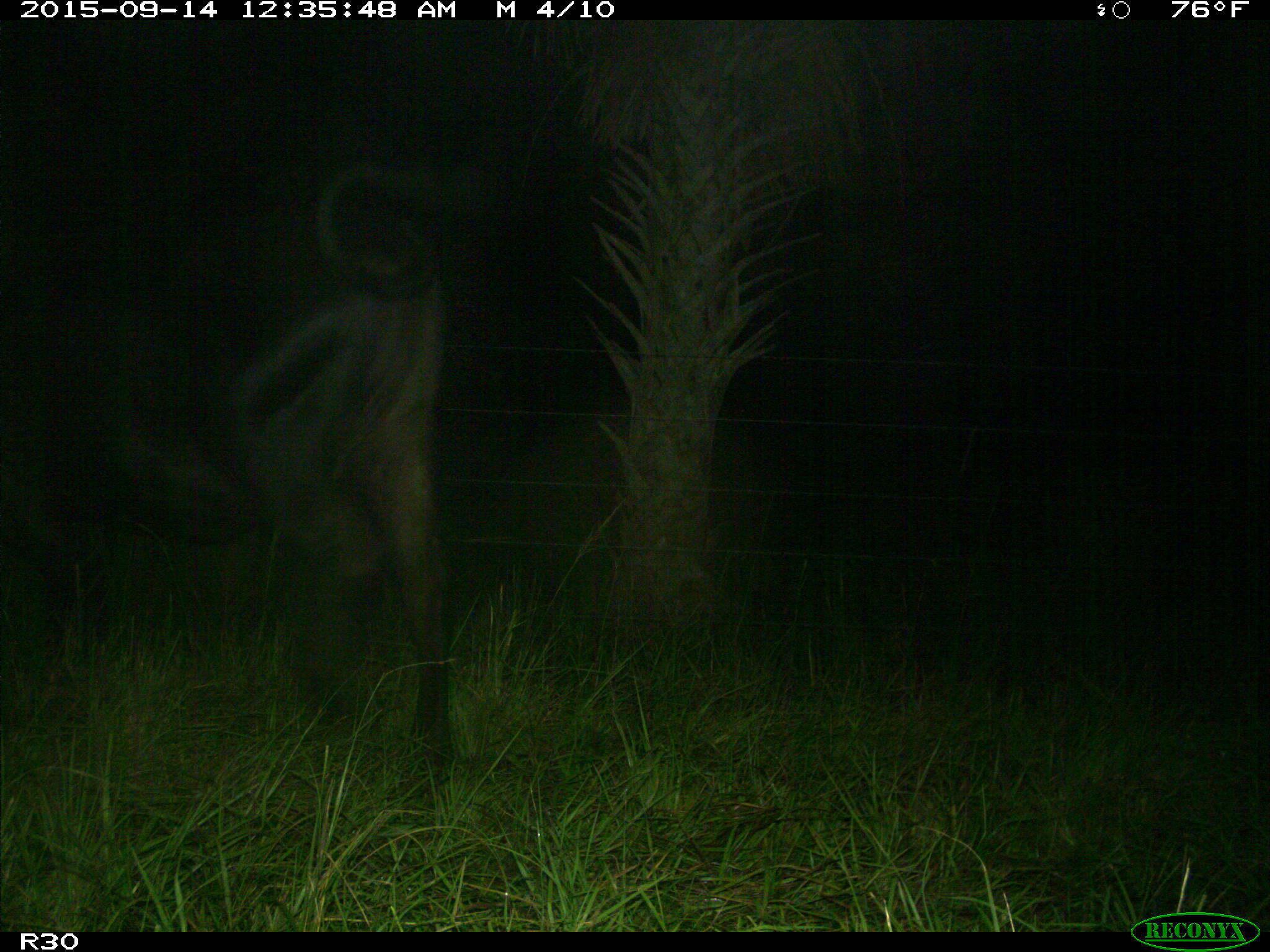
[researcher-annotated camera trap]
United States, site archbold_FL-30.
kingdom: Animalia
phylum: Chordata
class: Mammalia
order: Artiodactyla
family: Bovidae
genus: Bos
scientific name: Bos taurus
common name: domestic cow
Bos taurus (domestic cow).